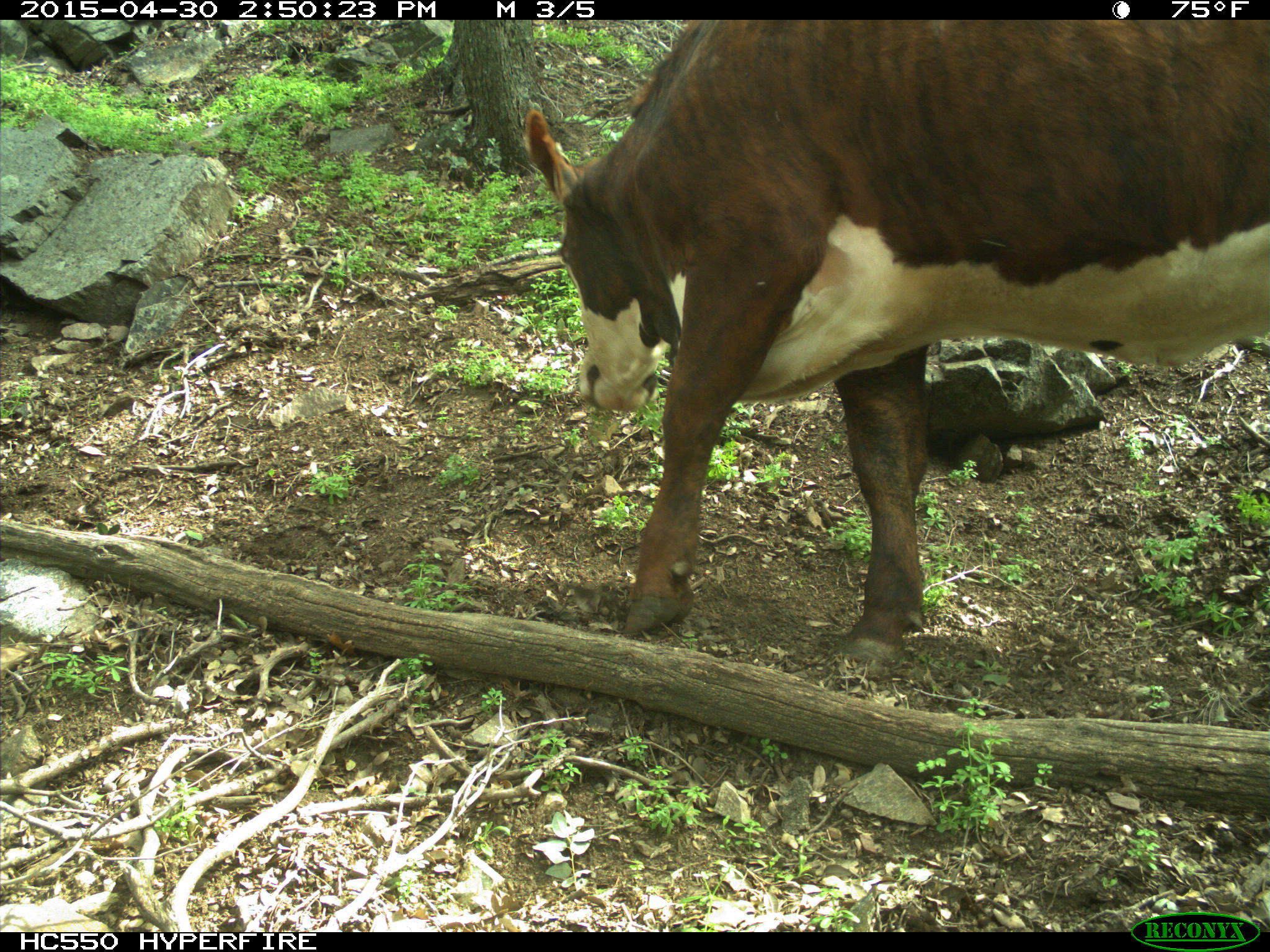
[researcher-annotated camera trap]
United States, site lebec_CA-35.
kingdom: Animalia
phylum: Chordata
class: Mammalia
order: Artiodactyla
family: Bovidae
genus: Bos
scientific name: Bos taurus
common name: domestic cow